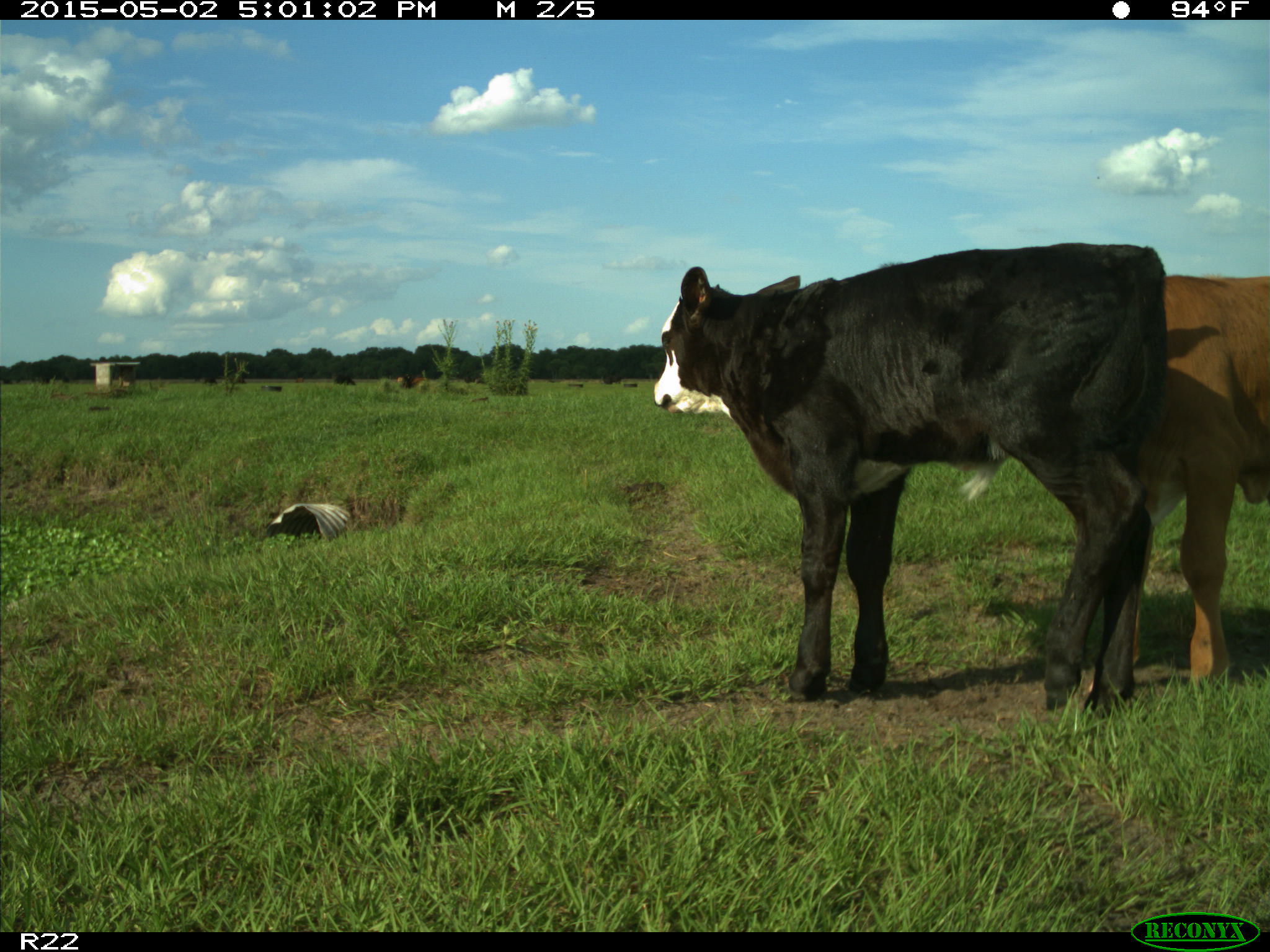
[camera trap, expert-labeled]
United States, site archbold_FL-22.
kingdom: Animalia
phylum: Chordata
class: Mammalia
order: Artiodactyla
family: Bovidae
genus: Bos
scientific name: Bos taurus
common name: domestic cow